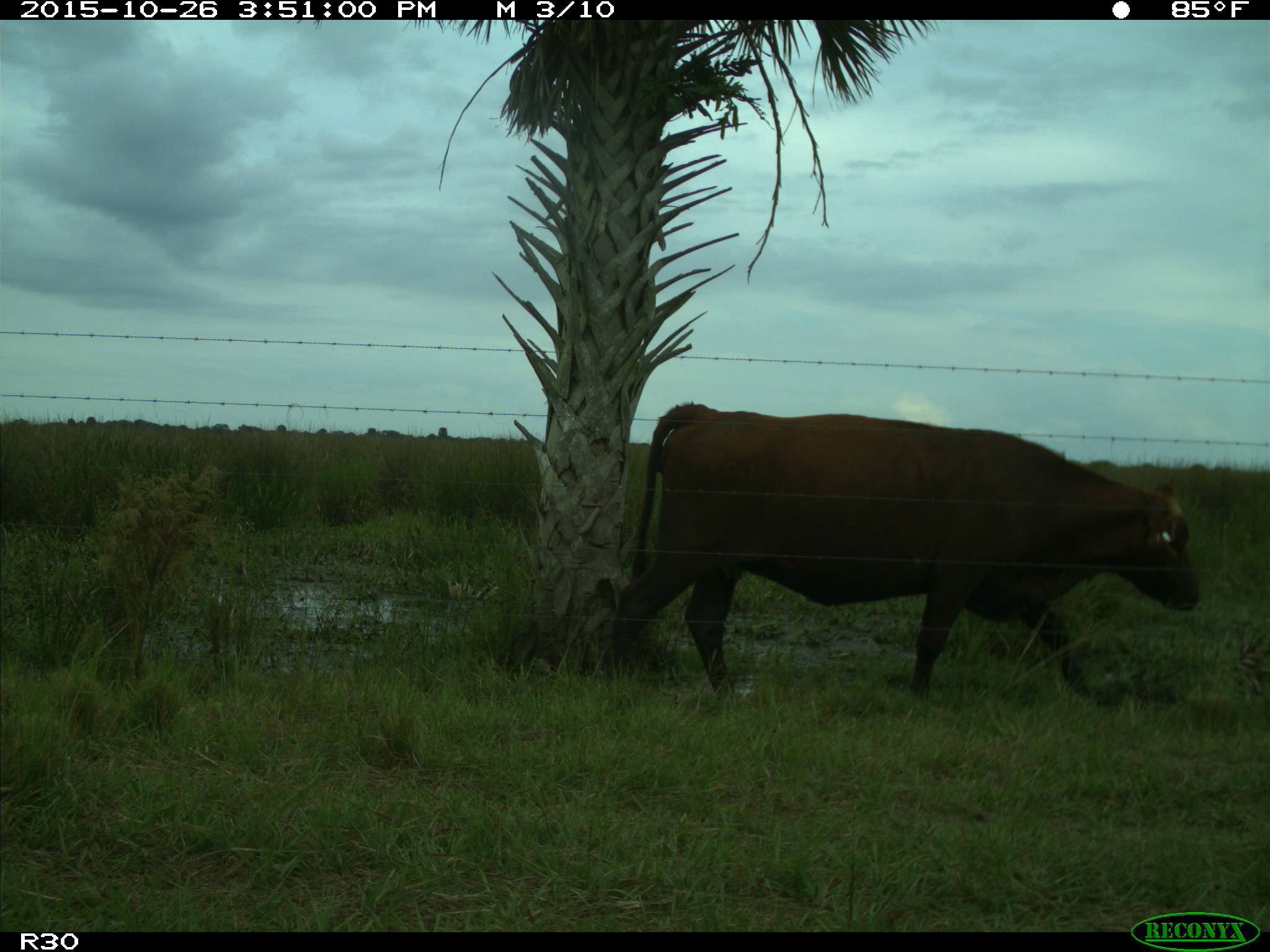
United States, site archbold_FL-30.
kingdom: Animalia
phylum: Chordata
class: Mammalia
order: Artiodactyla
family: Bovidae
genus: Bos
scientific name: Bos taurus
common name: domestic cow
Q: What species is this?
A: Bos taurus (domestic cow).